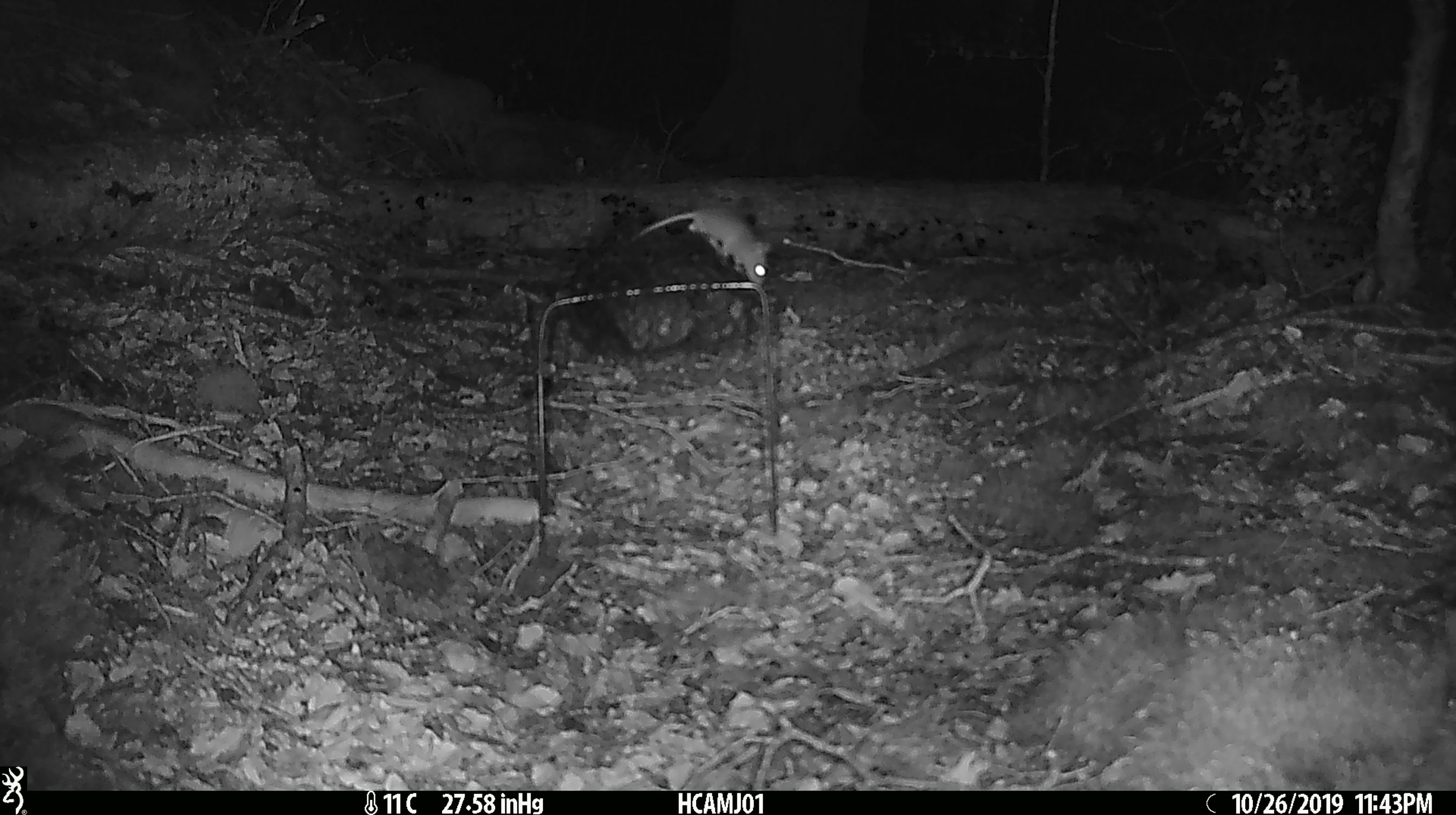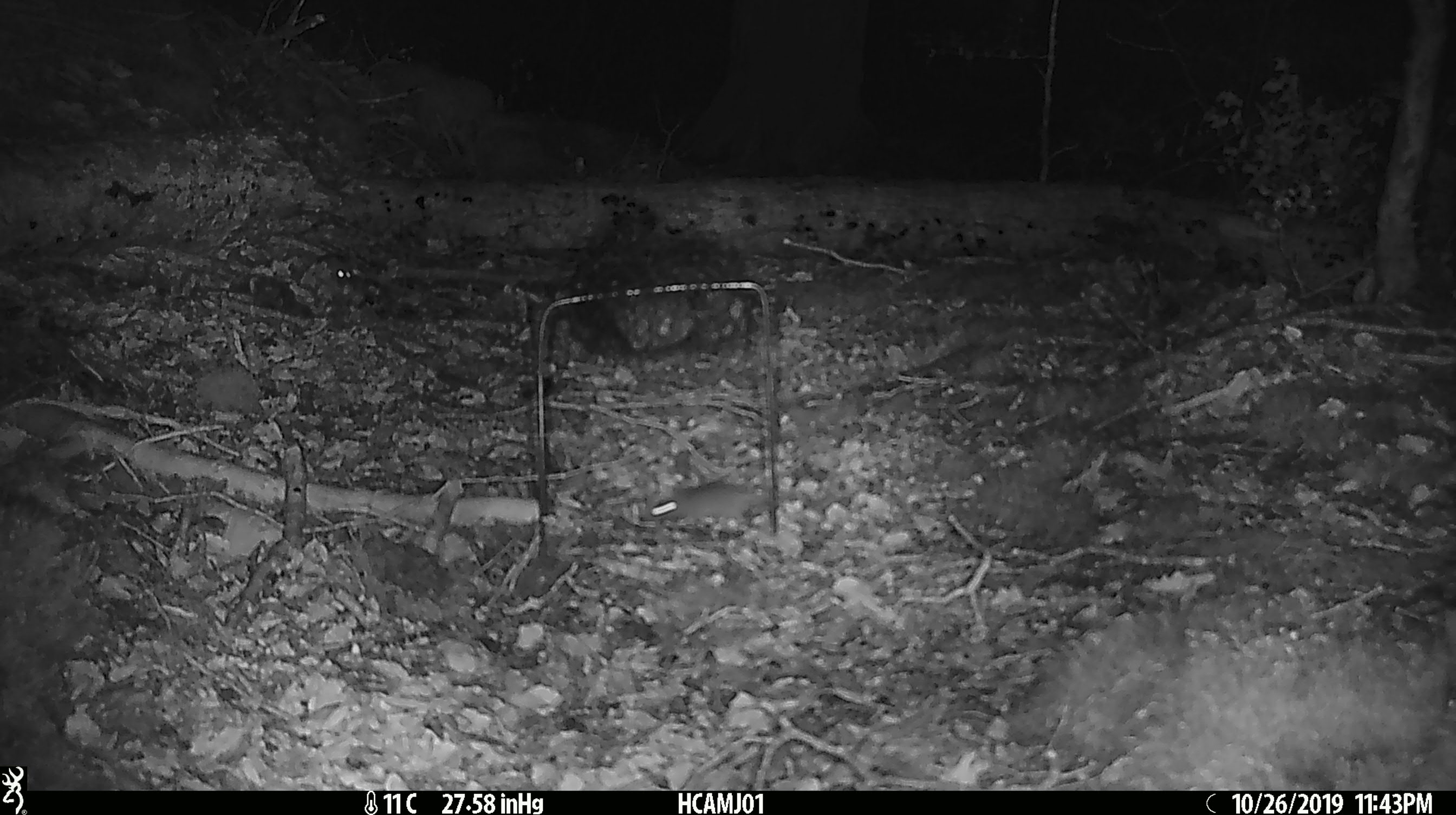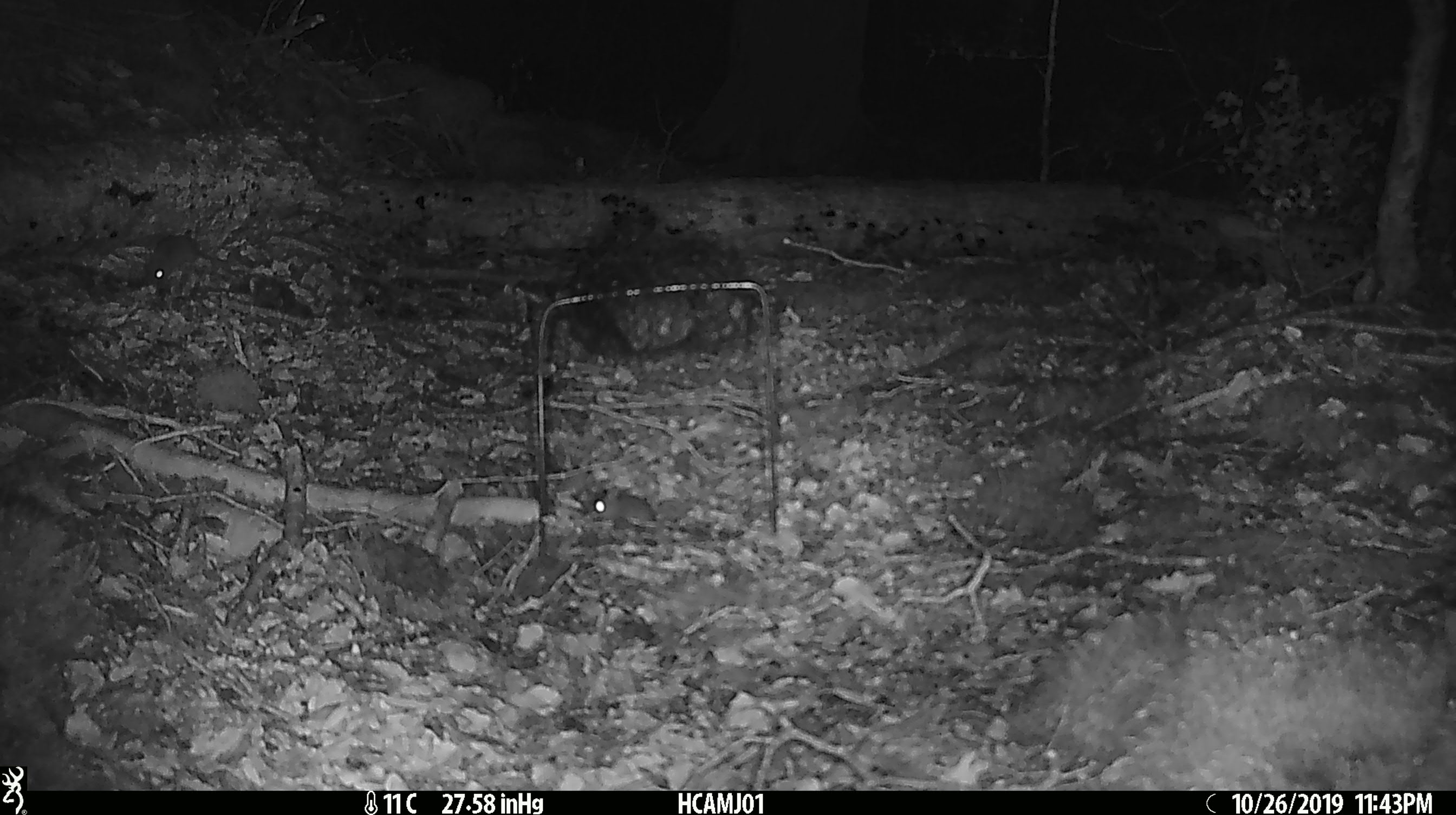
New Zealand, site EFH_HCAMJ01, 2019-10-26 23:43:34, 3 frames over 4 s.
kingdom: Animalia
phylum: Chordata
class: Mammalia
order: Rodentia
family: Muridae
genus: Mus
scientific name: Mus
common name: mouse